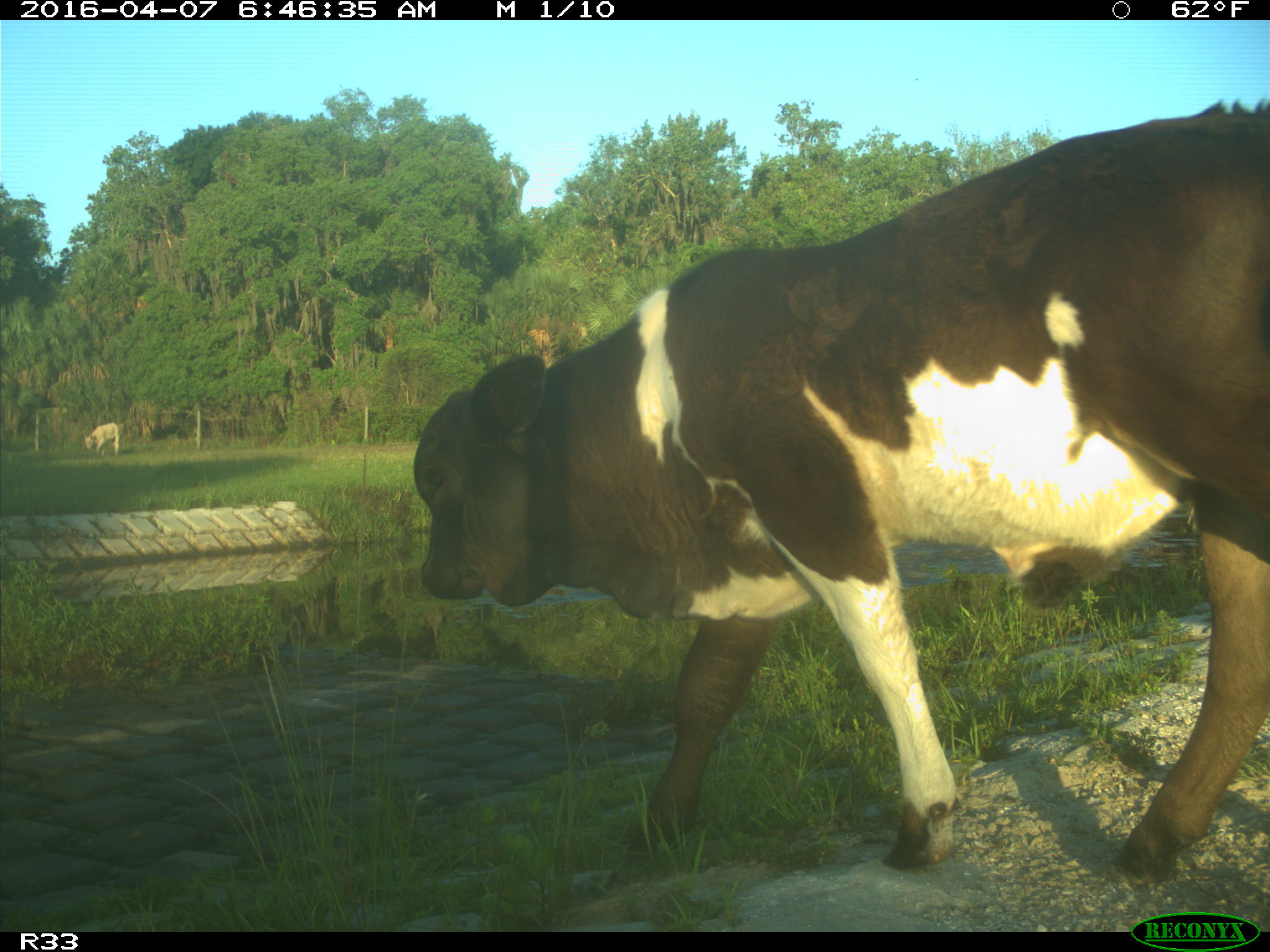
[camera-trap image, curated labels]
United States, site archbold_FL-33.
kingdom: Animalia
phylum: Chordata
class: Mammalia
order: Artiodactyla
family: Bovidae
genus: Bos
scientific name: Bos taurus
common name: domestic cow